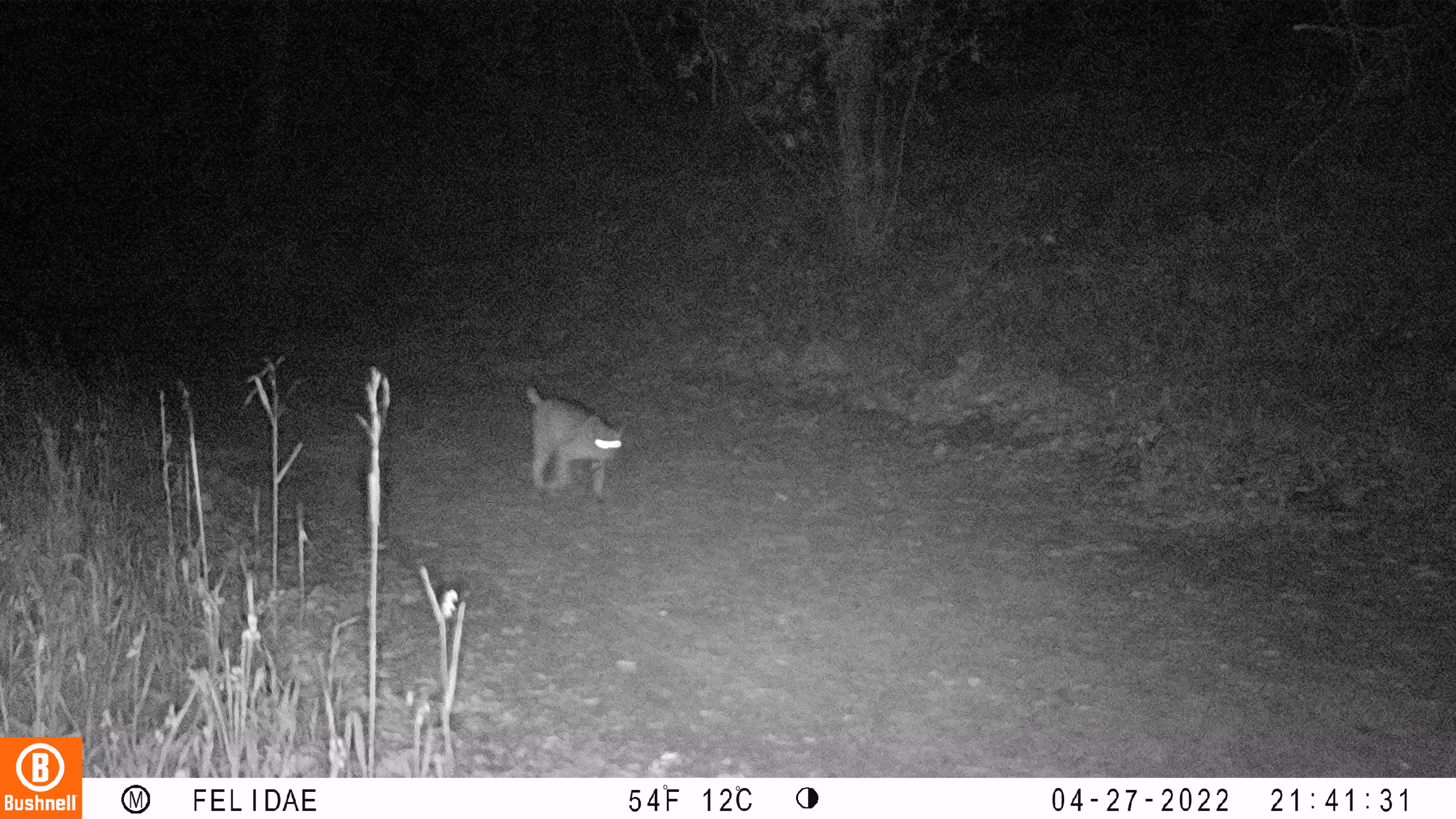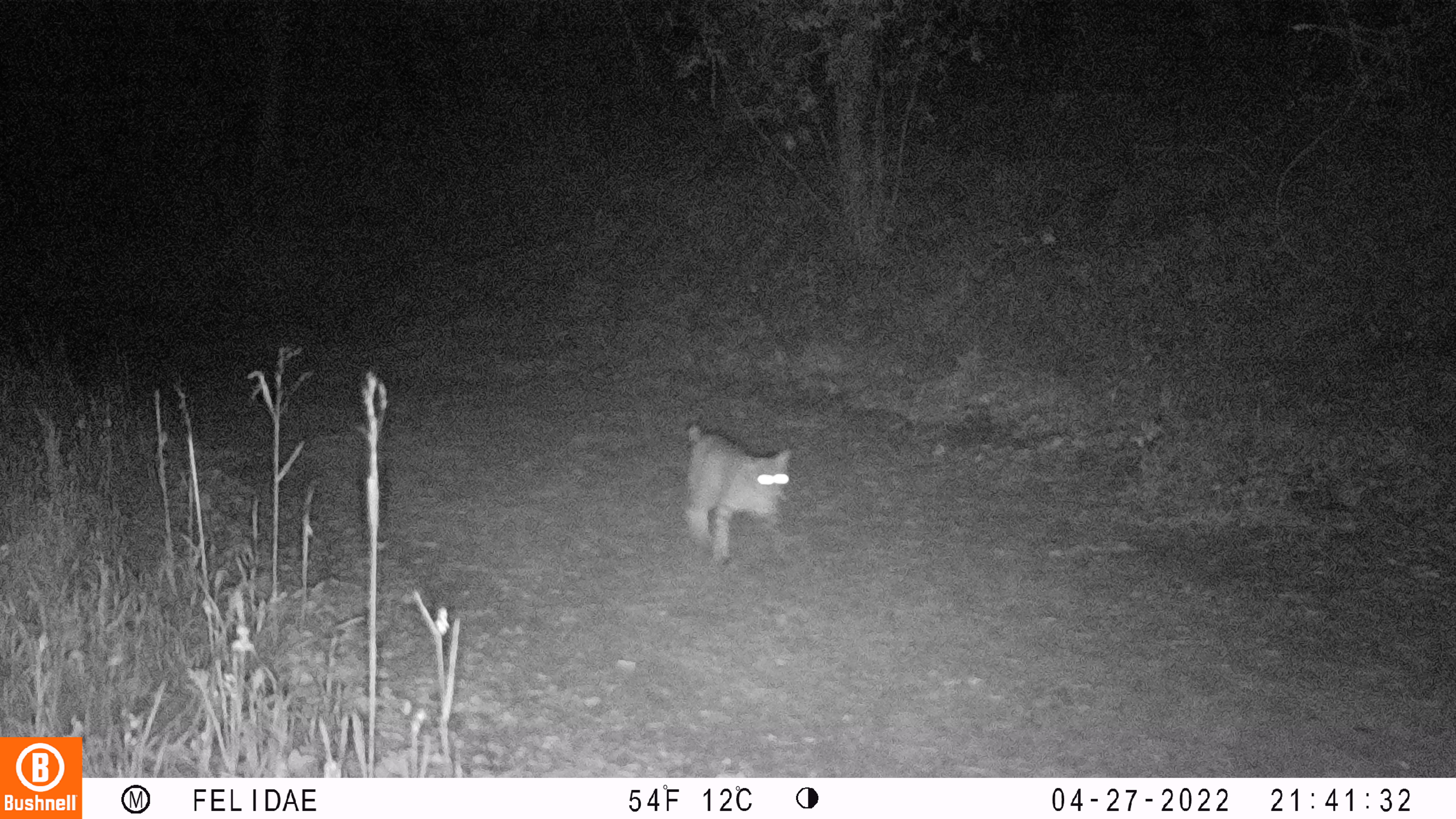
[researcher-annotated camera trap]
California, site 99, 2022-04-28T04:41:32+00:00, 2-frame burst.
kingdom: Animalia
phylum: Chordata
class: Mammalia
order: Carnivora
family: Felidae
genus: Lynx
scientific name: Lynx rufus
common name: bobcat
Bobcat (Lynx rufus).